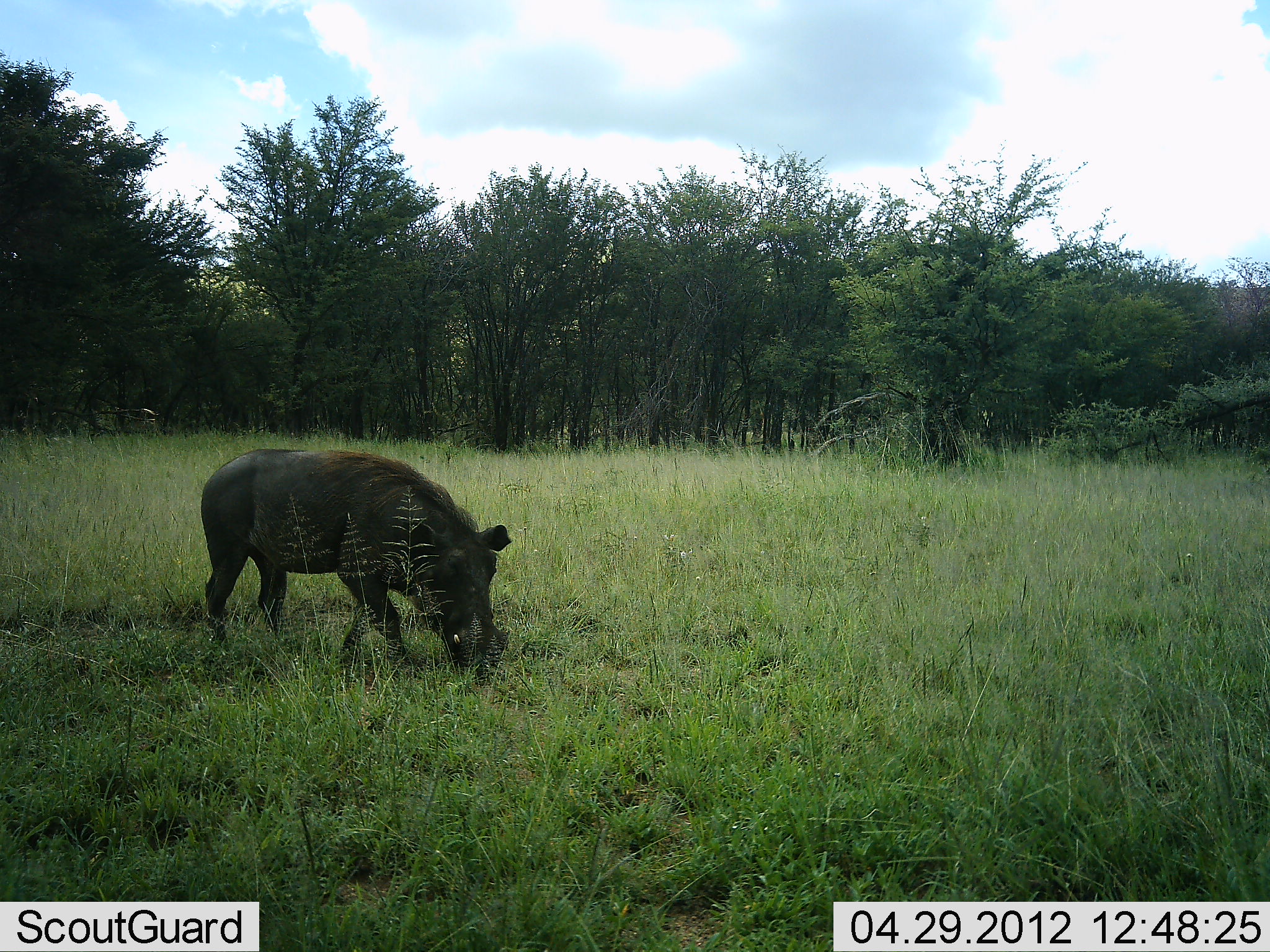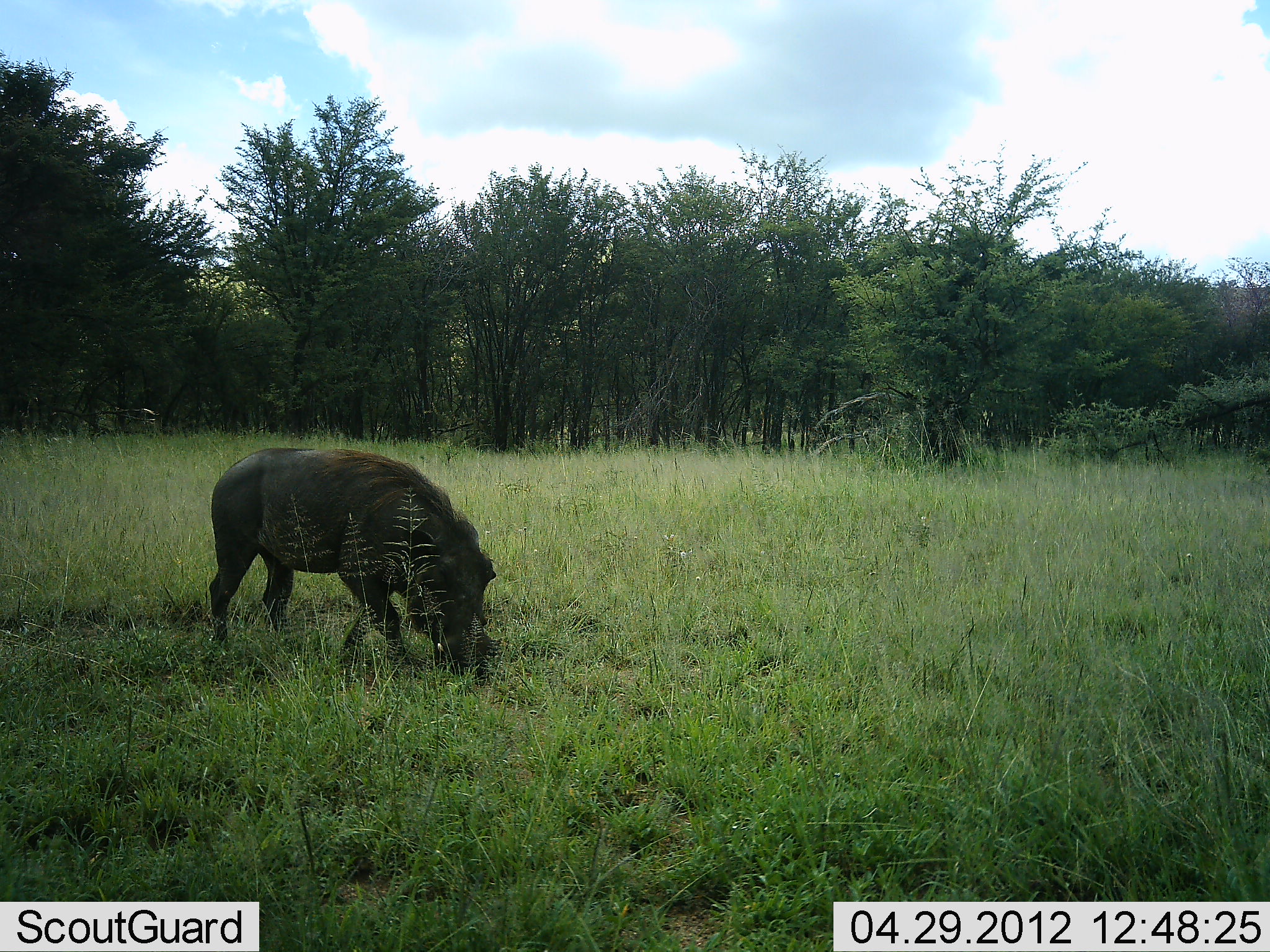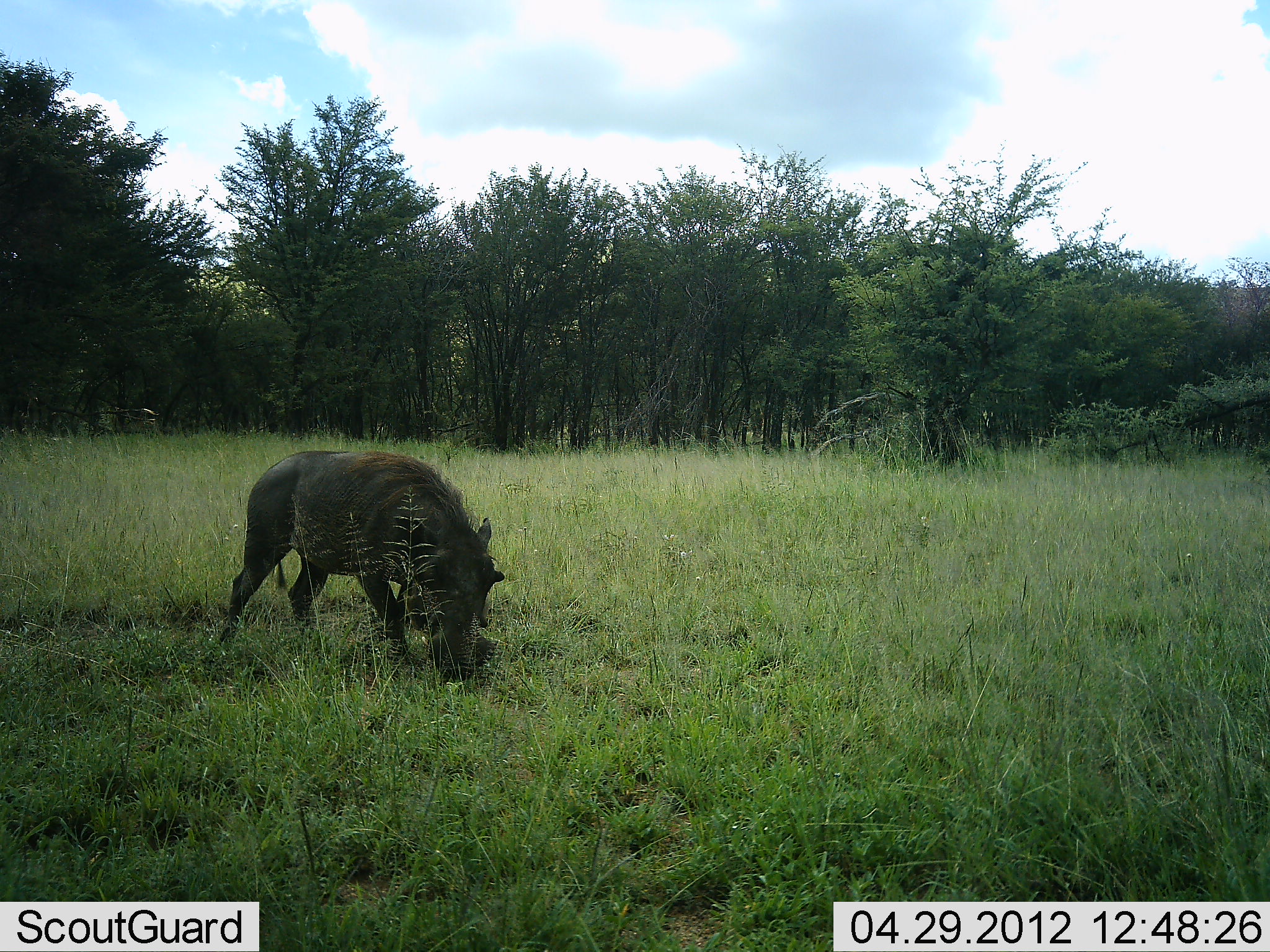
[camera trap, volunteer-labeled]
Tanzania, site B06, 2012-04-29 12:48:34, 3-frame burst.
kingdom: Animalia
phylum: Chordata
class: Mammalia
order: Artiodactyla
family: Suidae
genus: Phacochoerus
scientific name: Phacochoerus africanus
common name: warthog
Warthog (Phacochoerus africanus), count 1. Behavior (volunteer vote fractions): standing 17%, resting 0%, moving 4%, interacting 0%. Young present (vote fraction): 0%. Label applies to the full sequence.